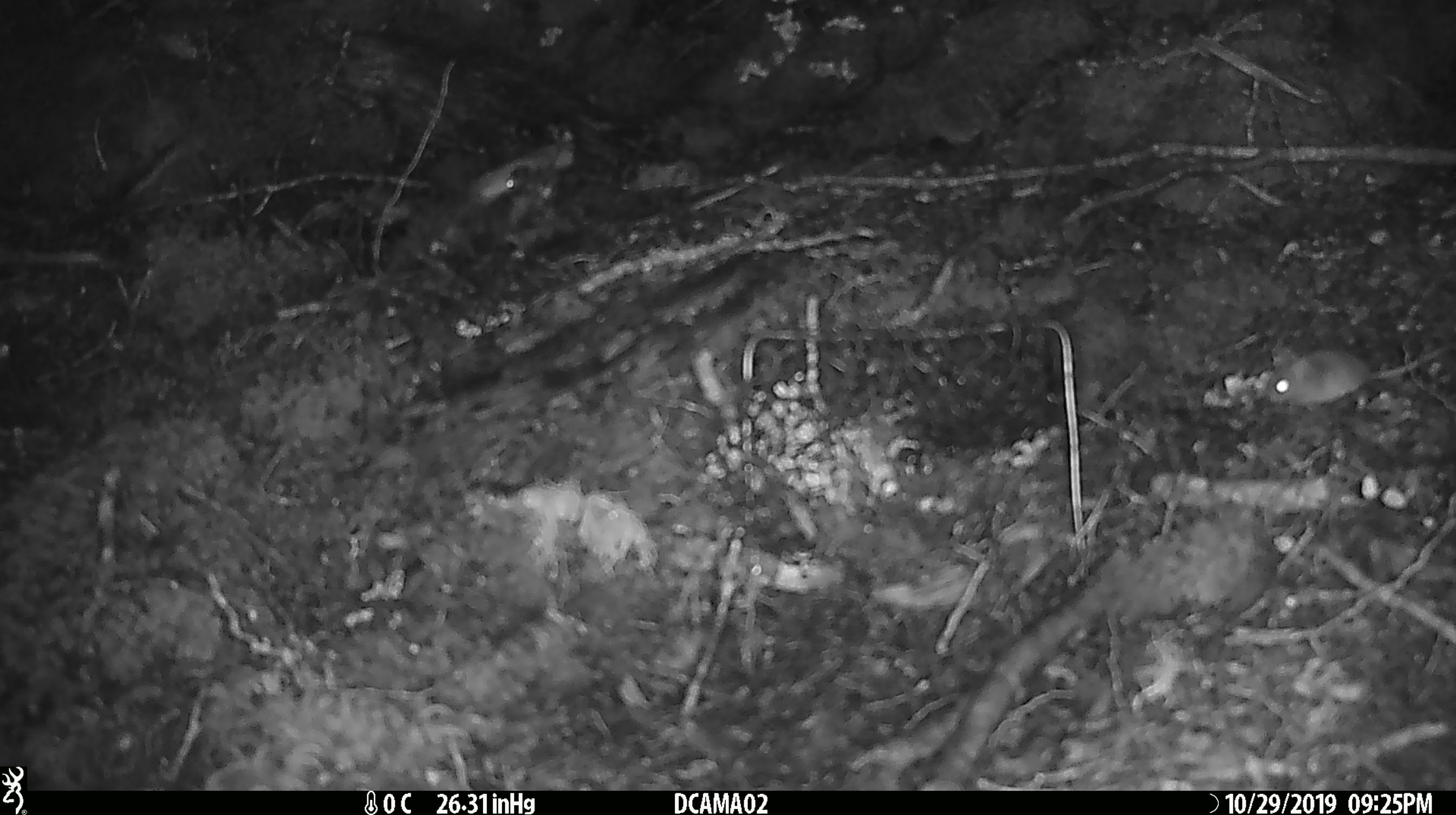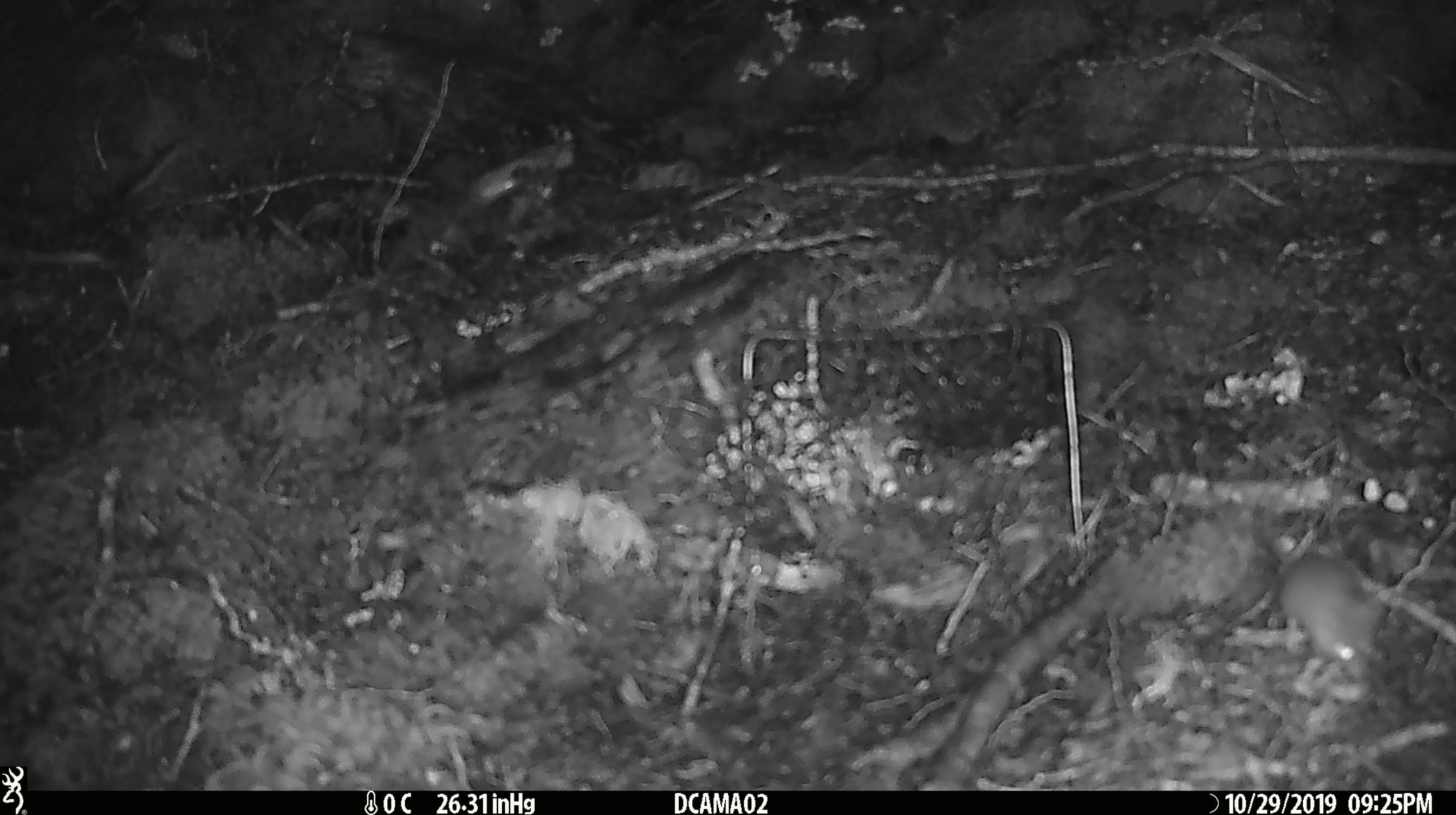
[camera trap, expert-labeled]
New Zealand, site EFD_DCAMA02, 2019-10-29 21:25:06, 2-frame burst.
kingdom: Animalia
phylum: Chordata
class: Mammalia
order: Rodentia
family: Muridae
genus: Mus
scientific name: Mus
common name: mouse